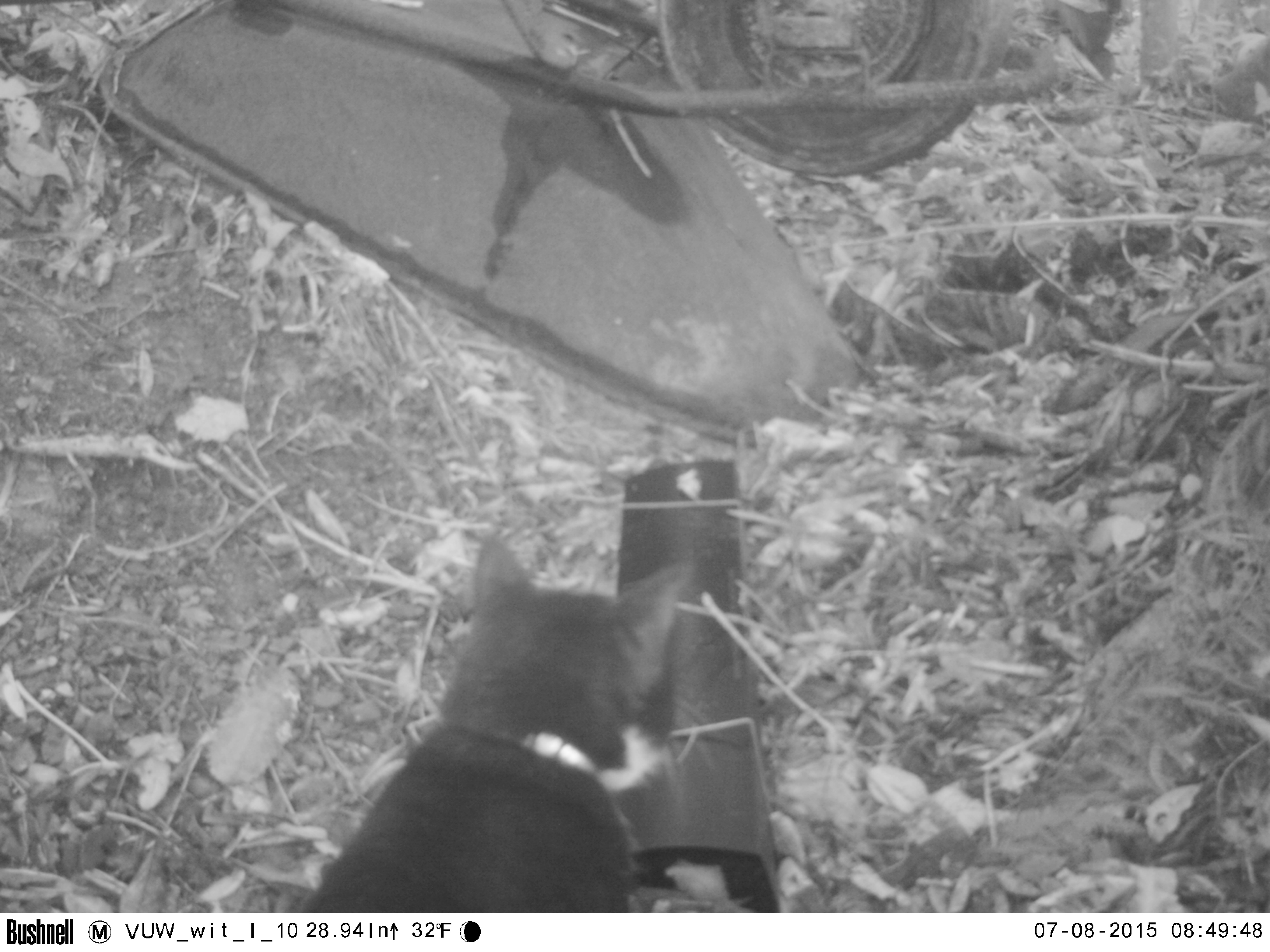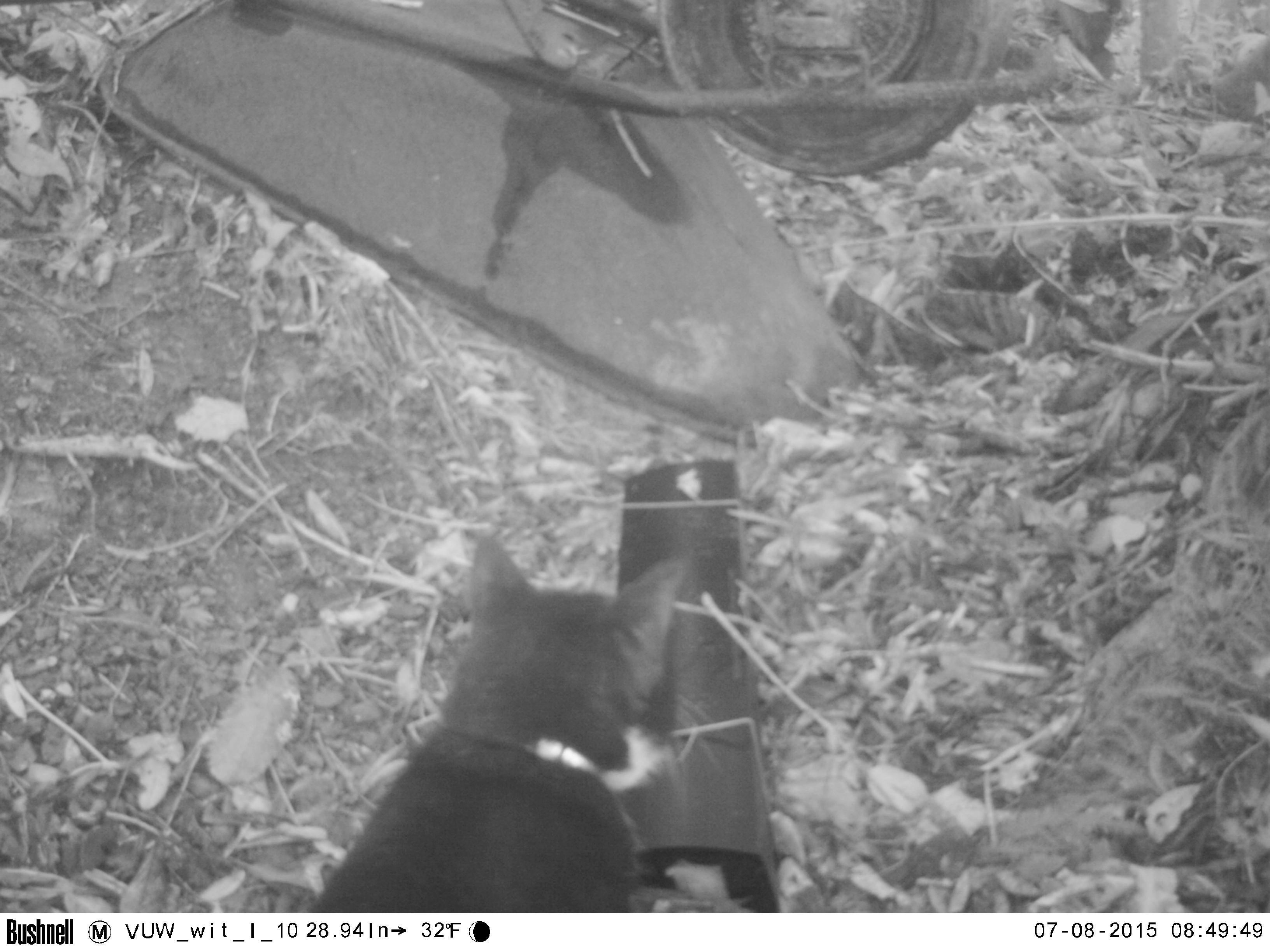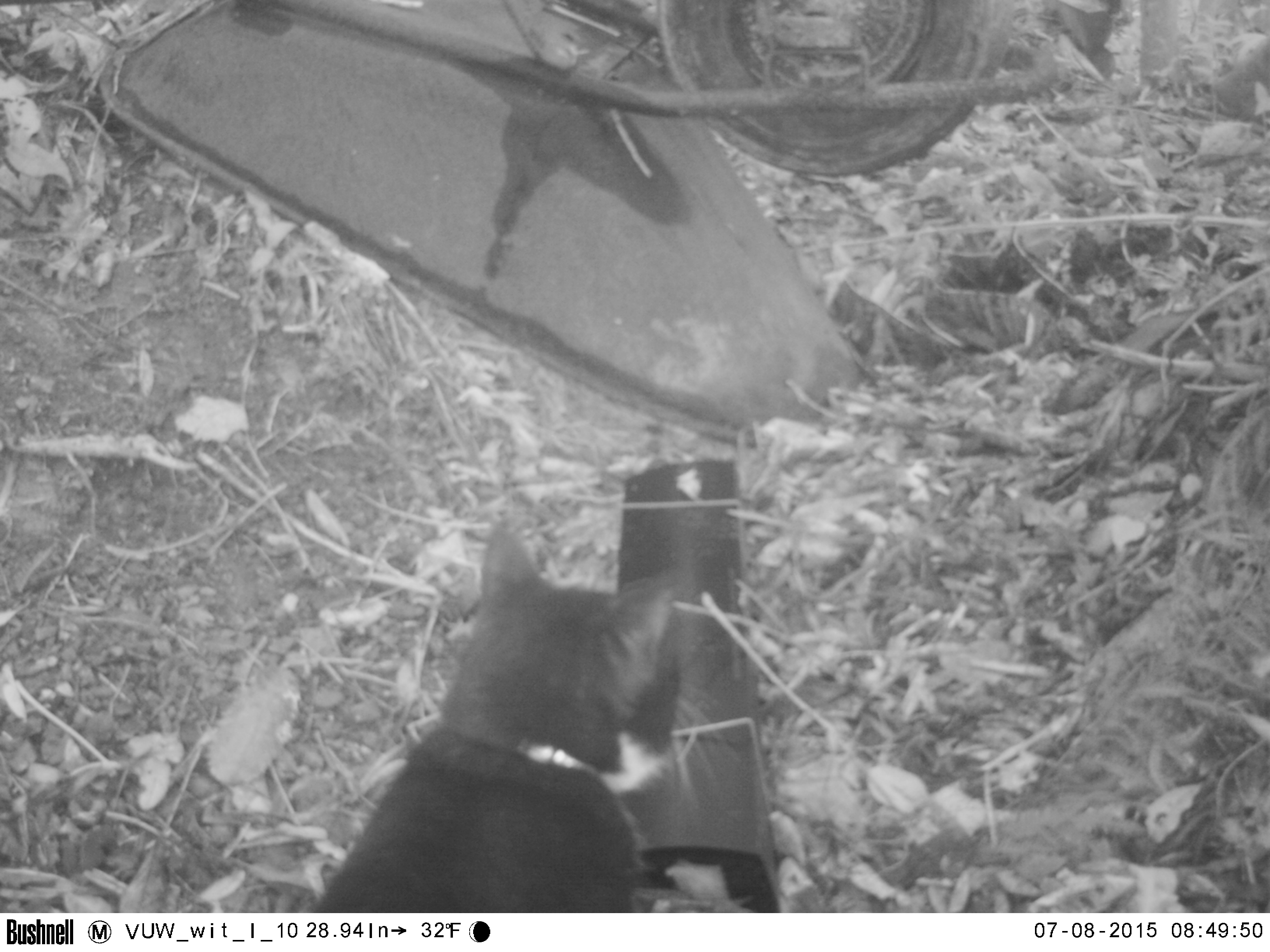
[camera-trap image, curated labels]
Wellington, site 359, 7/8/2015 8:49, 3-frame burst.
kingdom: Animalia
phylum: Chordata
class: Mammalia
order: Carnivora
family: Felidae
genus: Felis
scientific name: Felis catus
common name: cat